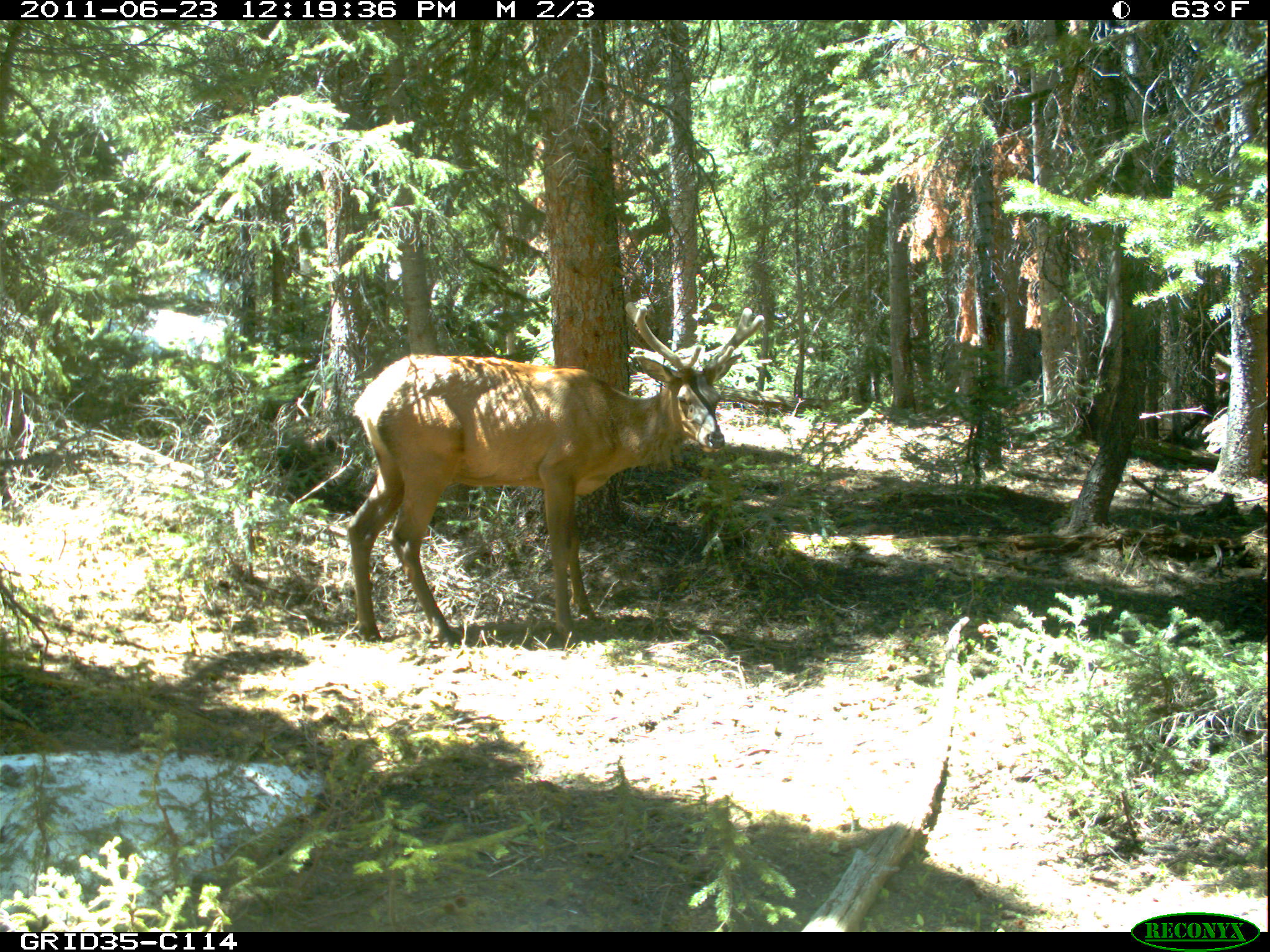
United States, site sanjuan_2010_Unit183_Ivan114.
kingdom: Animalia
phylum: Chordata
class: Mammalia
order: Artiodactyla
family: Cervidae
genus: Cervus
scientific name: Cervus elaphus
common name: red deer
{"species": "Cervus elaphus (red deer)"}